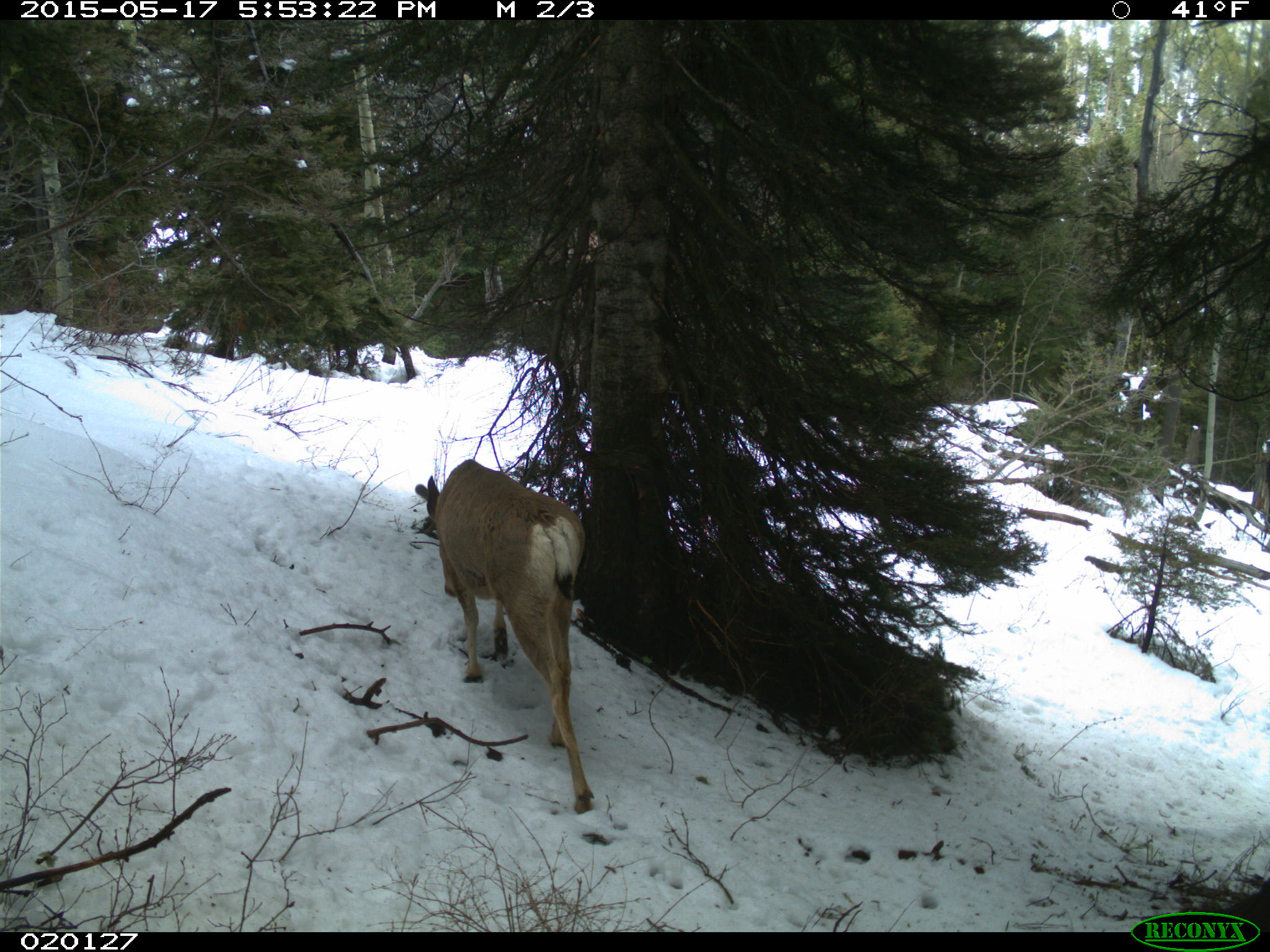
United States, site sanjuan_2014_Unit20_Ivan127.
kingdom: Animalia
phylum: Chordata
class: Mammalia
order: Artiodactyla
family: Cervidae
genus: Odocoileus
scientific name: Odocoileus hemionus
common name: mule deer